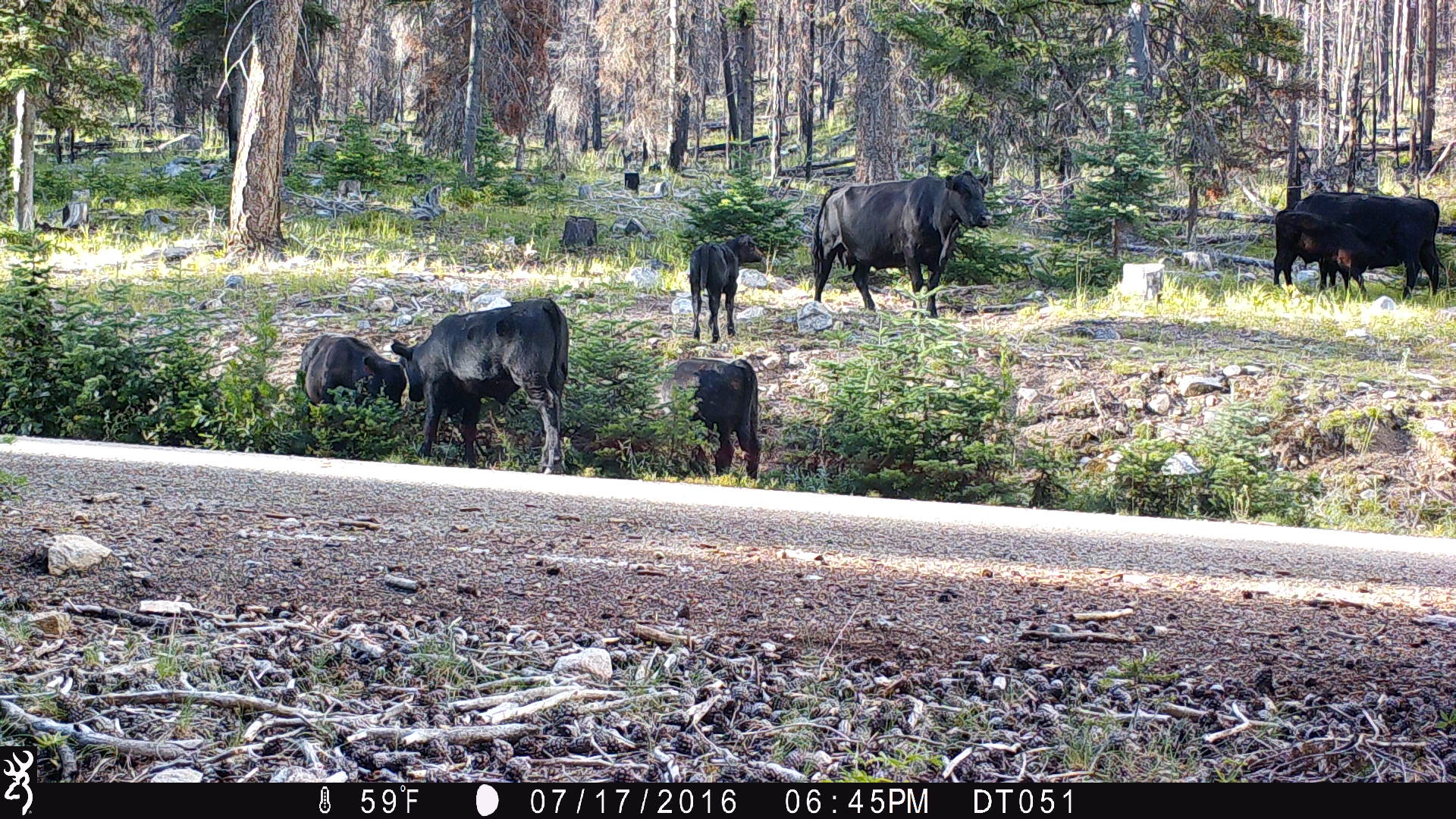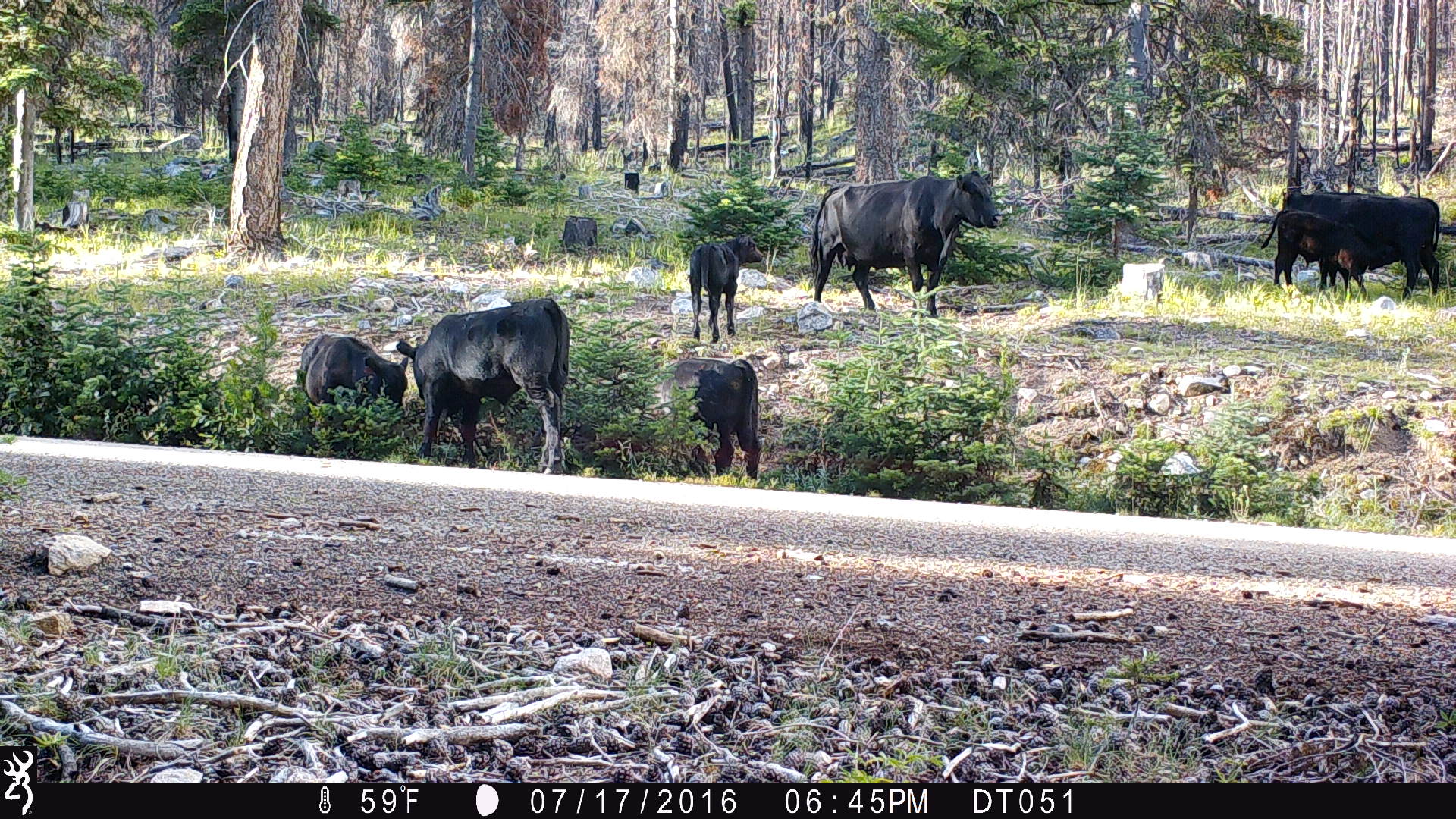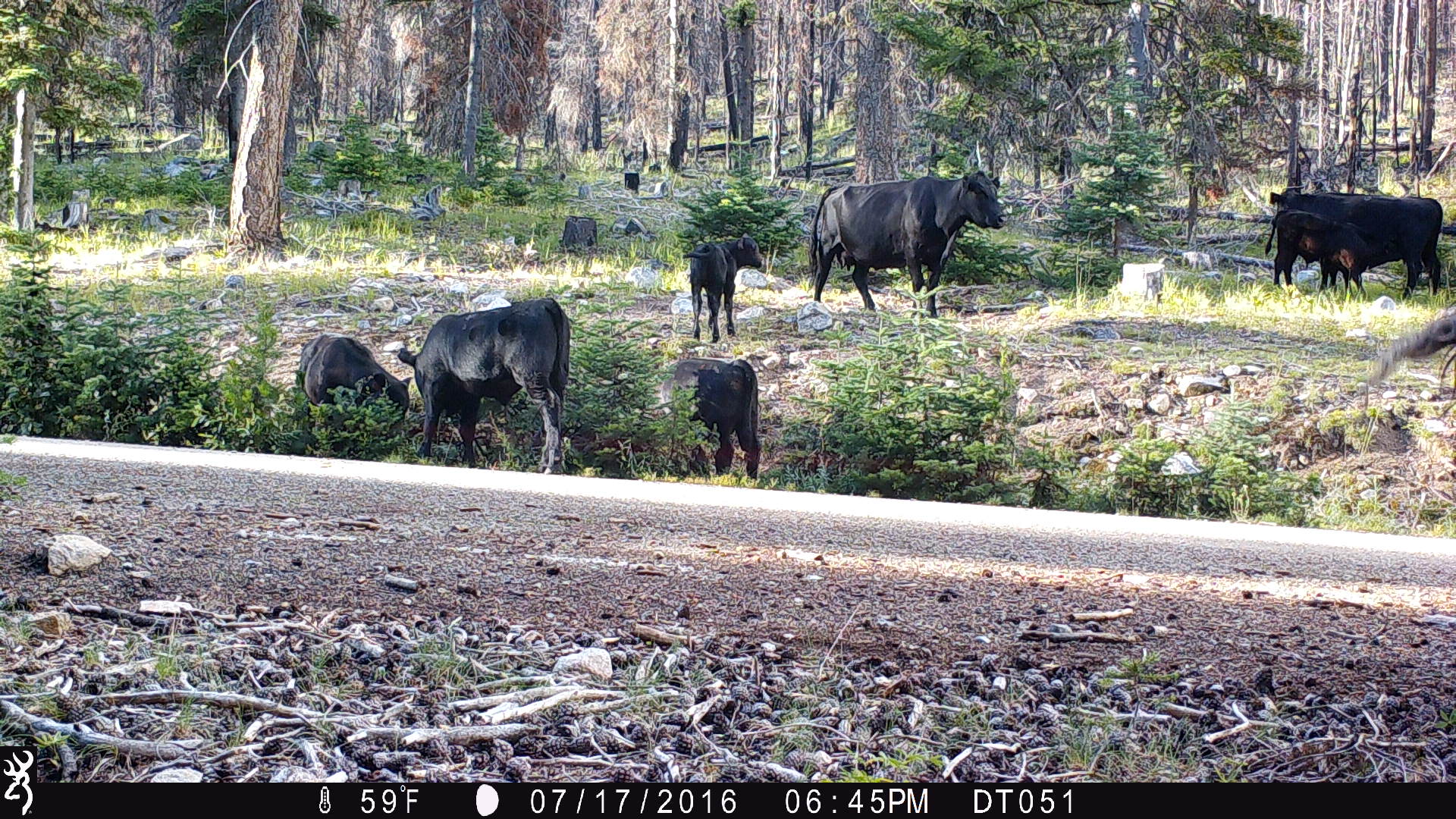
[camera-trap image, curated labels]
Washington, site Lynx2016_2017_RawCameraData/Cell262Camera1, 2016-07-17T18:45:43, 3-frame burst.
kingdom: Animalia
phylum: Chordata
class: Mammalia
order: Artiodactyla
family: Bovidae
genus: Bos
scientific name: Bos taurus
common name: domestic cattle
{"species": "domestic cattle (Bos taurus)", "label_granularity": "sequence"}